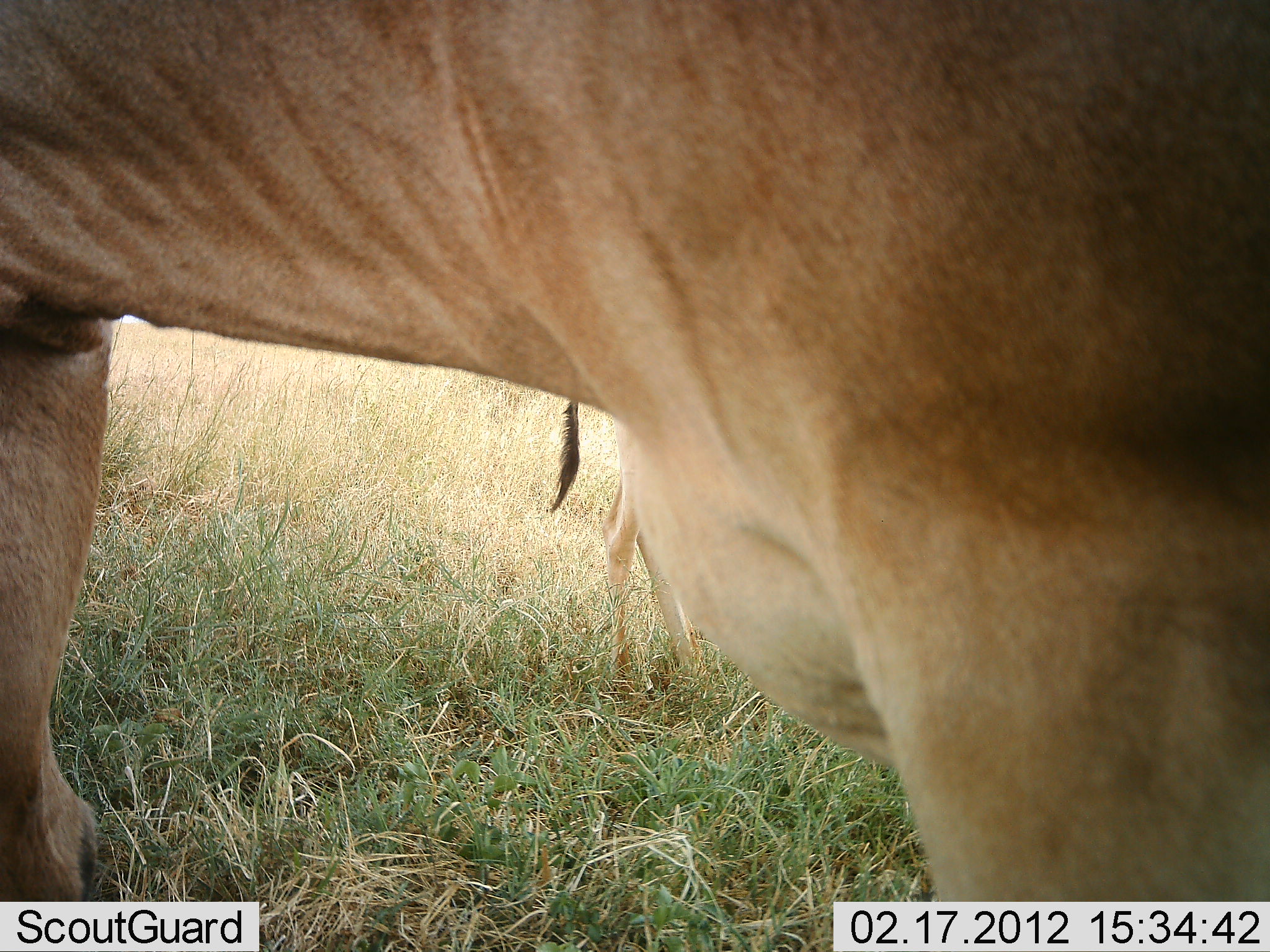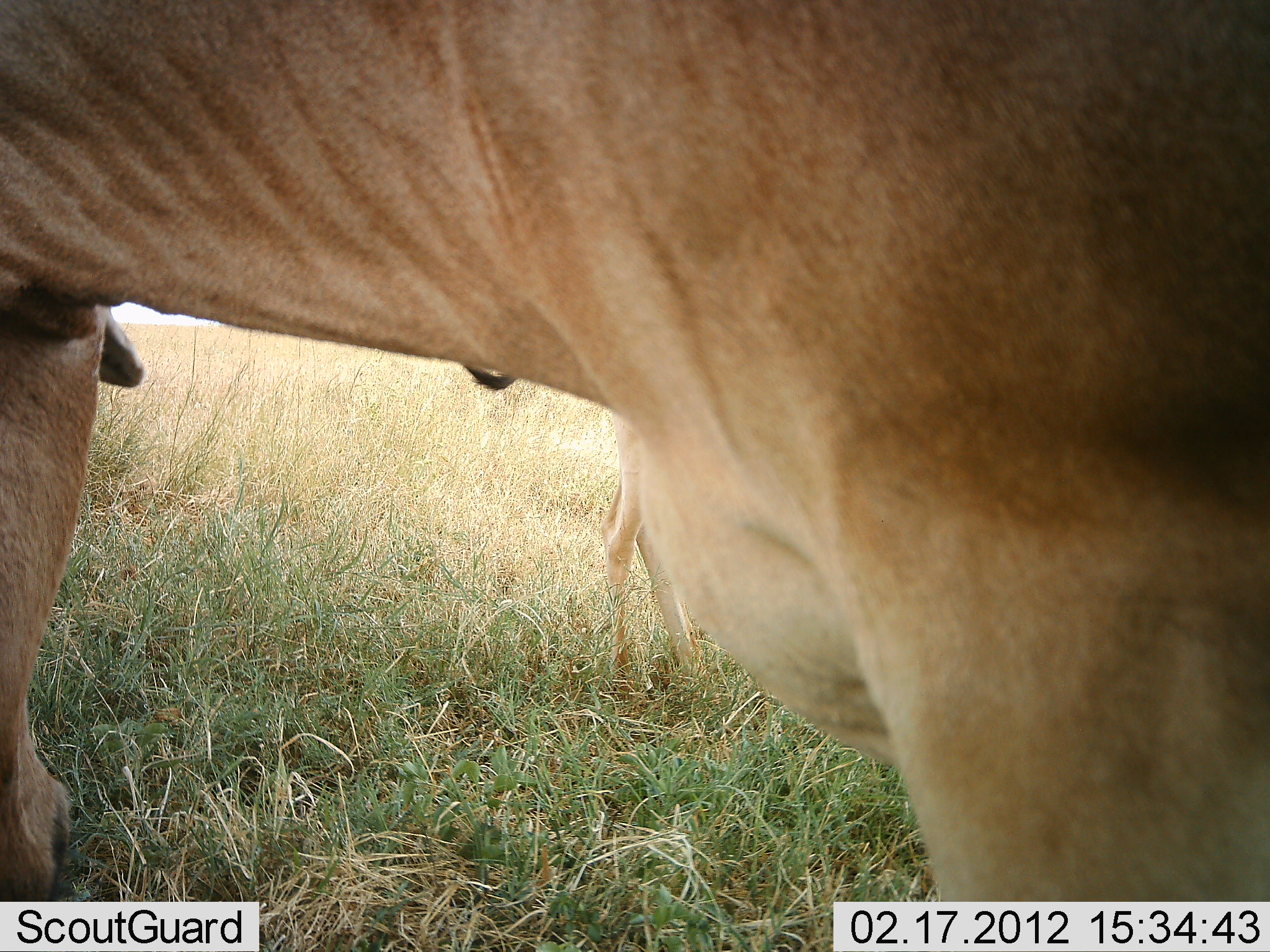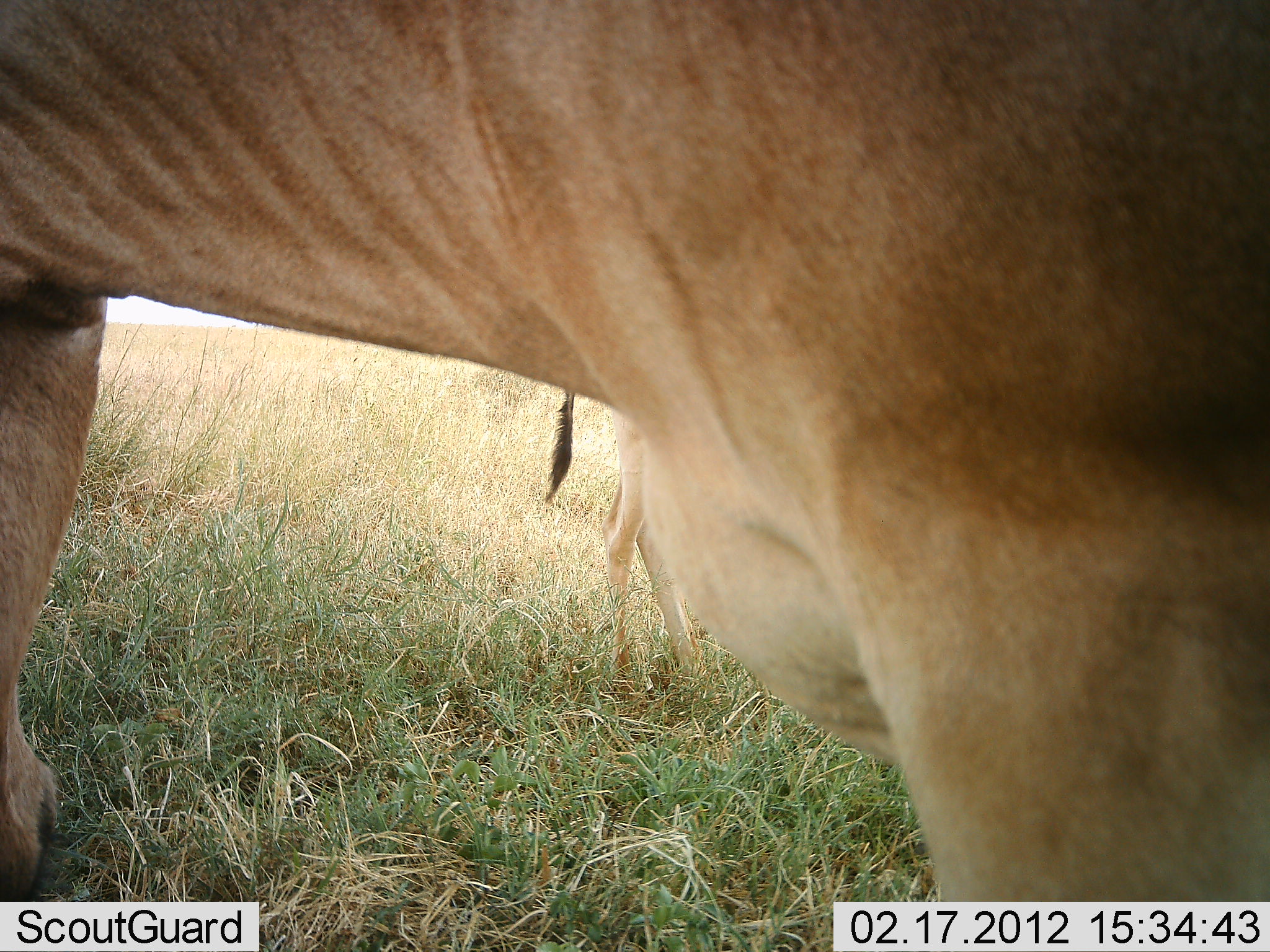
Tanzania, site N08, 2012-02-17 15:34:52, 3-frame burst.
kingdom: Animalia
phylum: Chordata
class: Mammalia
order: Artiodactyla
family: Bovidae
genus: Alcelaphus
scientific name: Alcelaphus buselaphus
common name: hartebeest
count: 2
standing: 64%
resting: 0%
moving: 0%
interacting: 0%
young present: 55%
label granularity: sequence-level